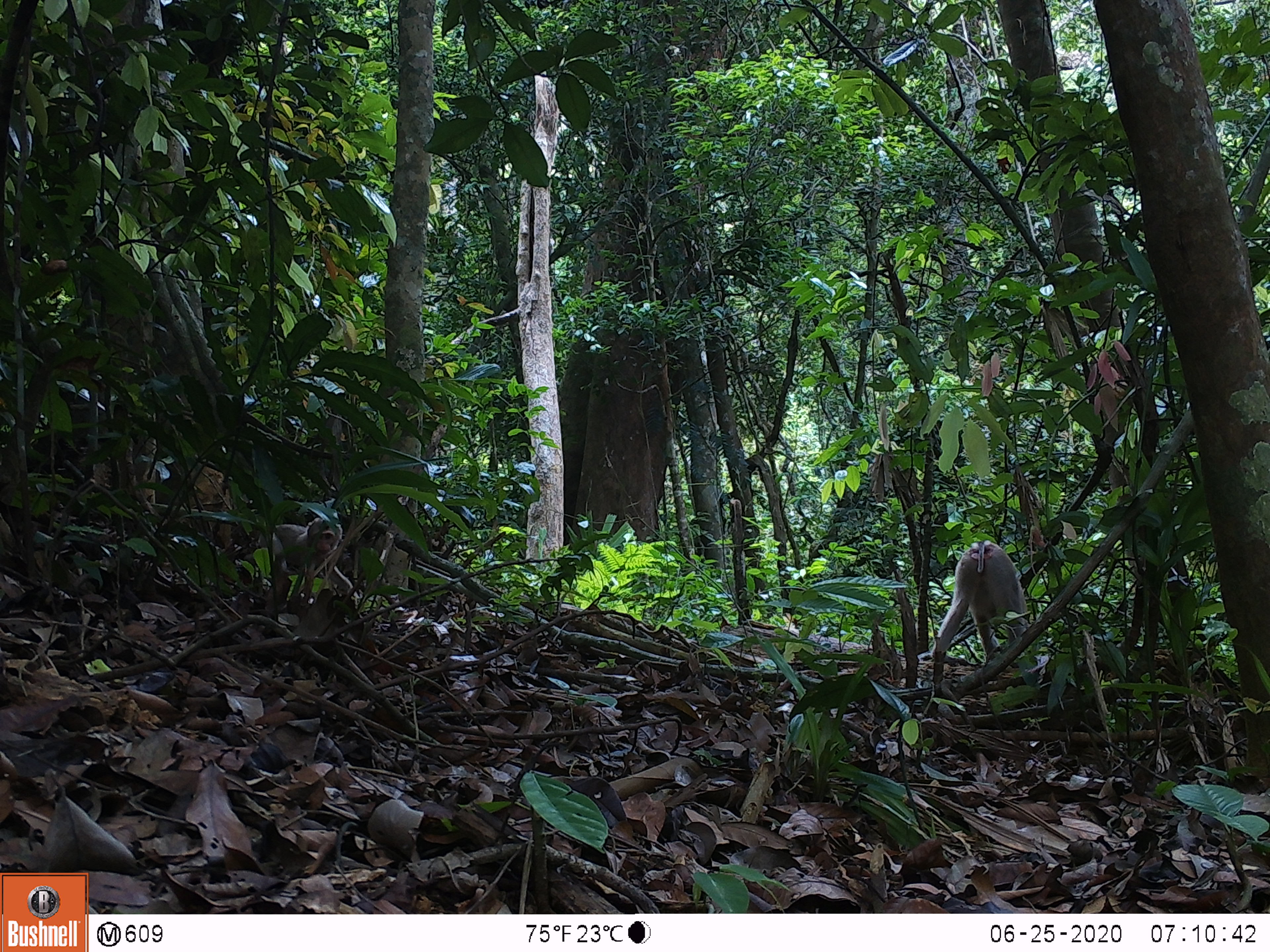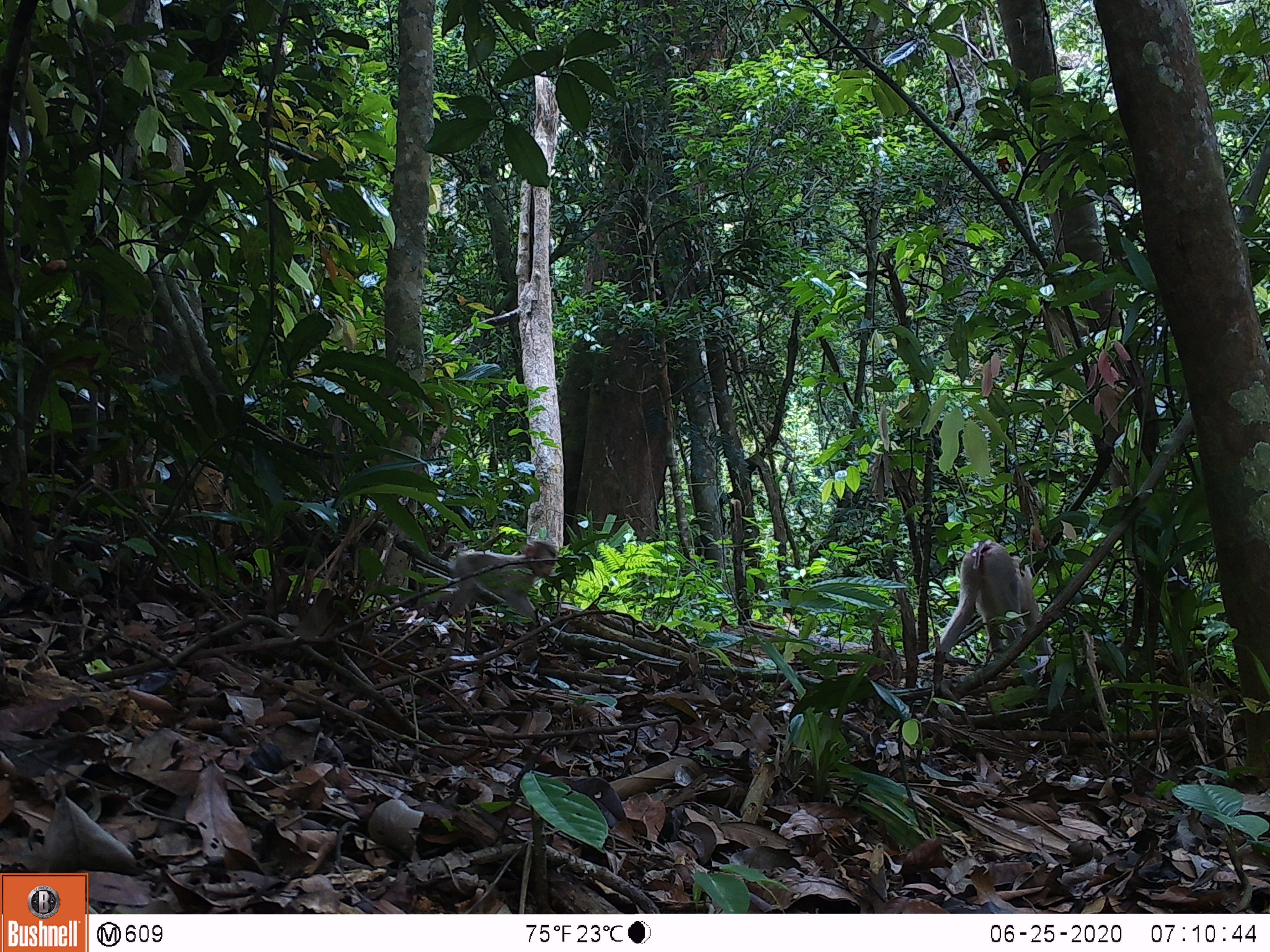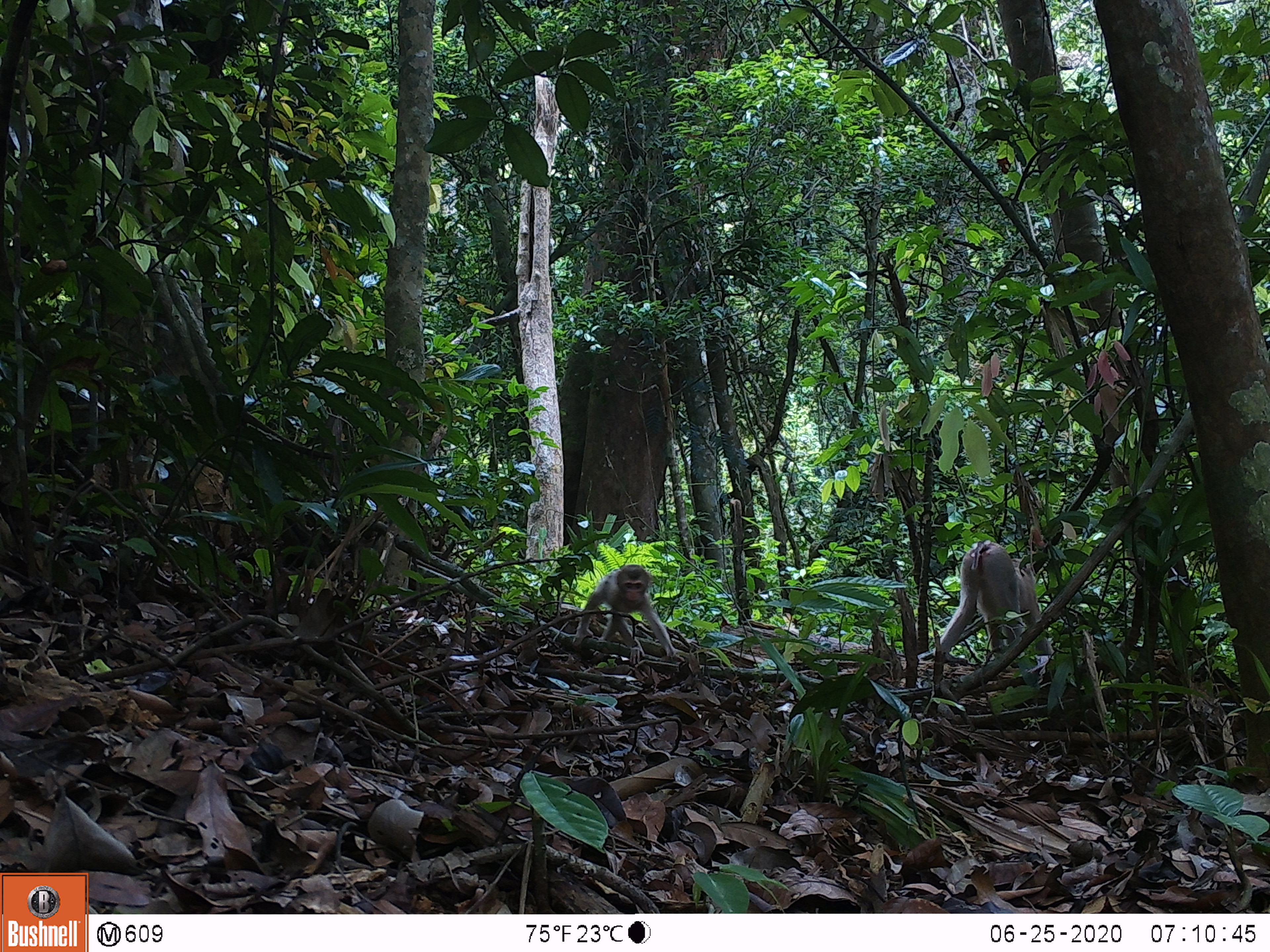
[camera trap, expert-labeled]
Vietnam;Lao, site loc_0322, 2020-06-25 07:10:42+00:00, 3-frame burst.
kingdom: Animalia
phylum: Chordata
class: Mammalia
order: Primates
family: Cercopithecidae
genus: Macaca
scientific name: Macaca nemestrina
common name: pig-tailed macaque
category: pig tailed macaque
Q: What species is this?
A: Pig tailed macaque (pig-tailed macaque) (Macaca nemestrina).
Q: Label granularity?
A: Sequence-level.